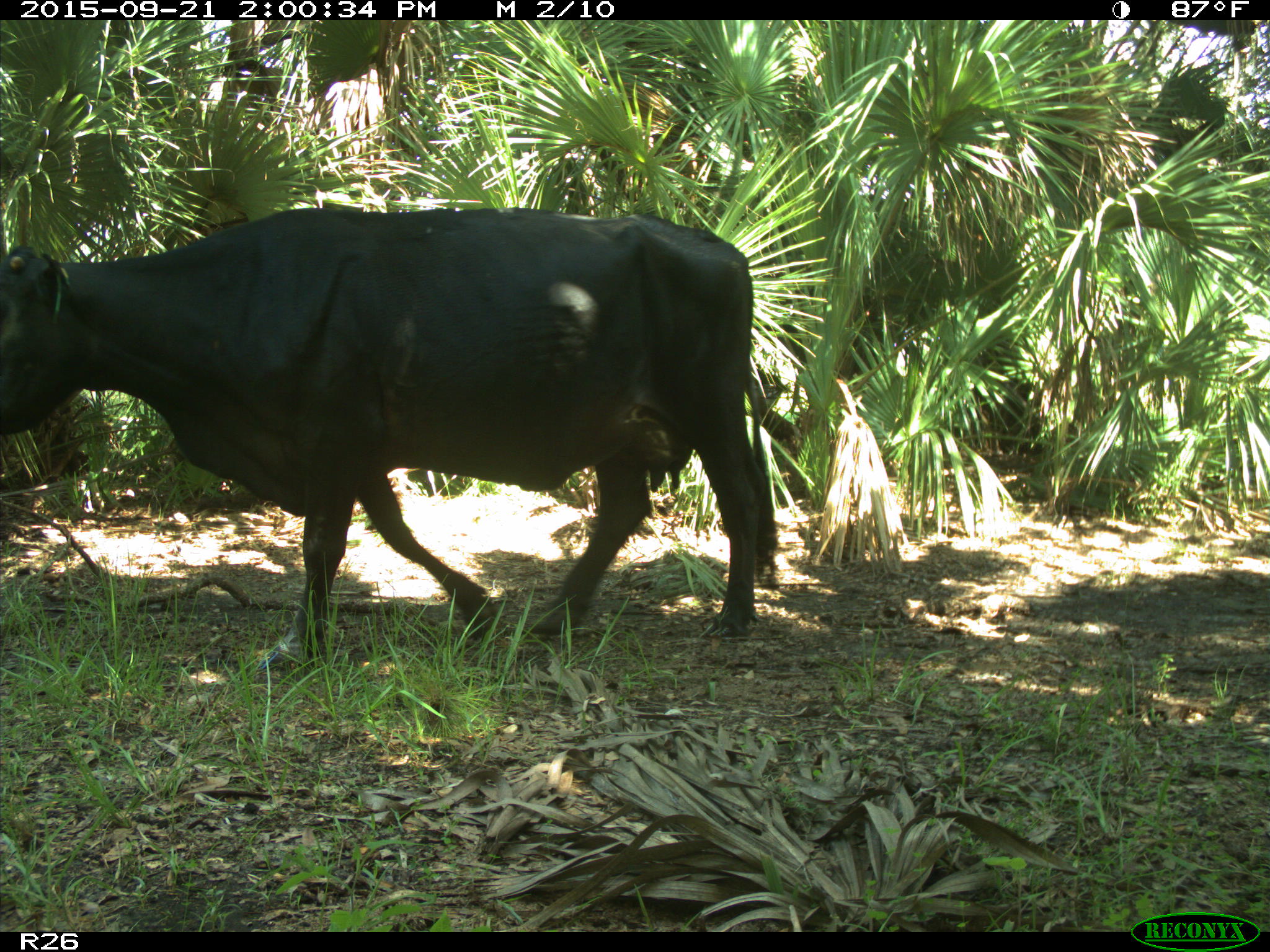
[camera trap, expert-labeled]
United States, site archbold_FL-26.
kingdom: Animalia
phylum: Chordata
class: Mammalia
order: Artiodactyla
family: Bovidae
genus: Bos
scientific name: Bos taurus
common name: domestic cow